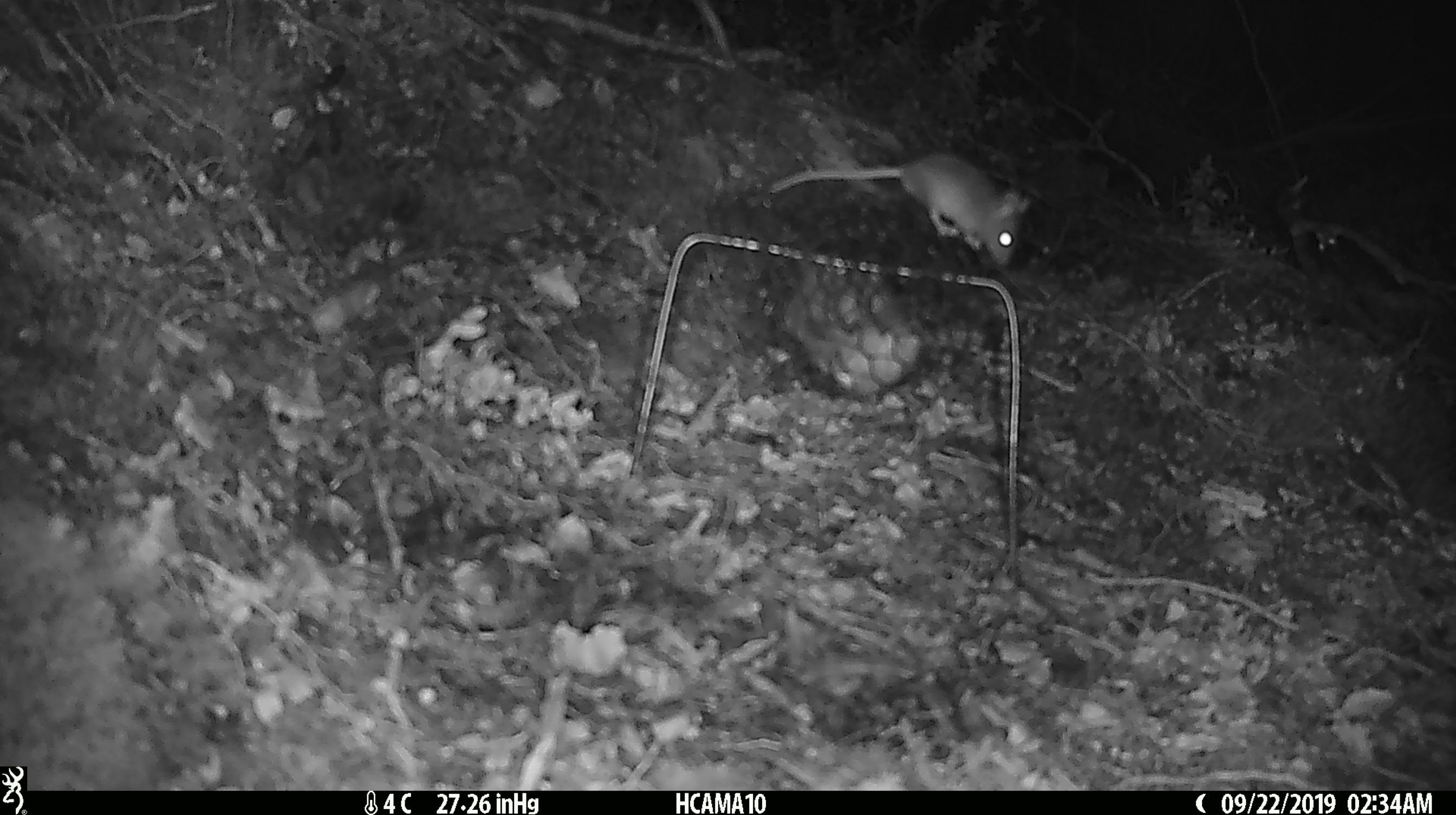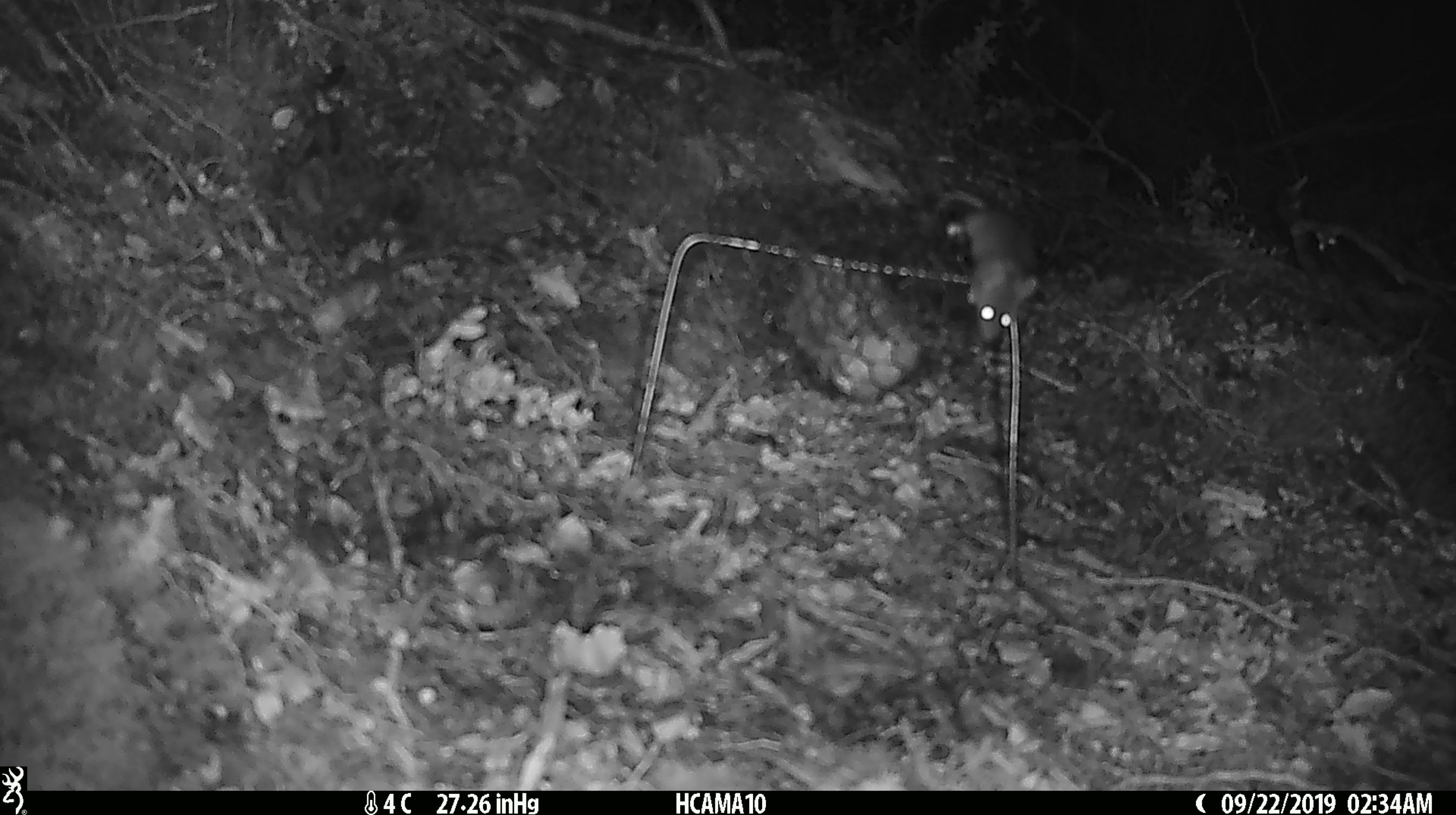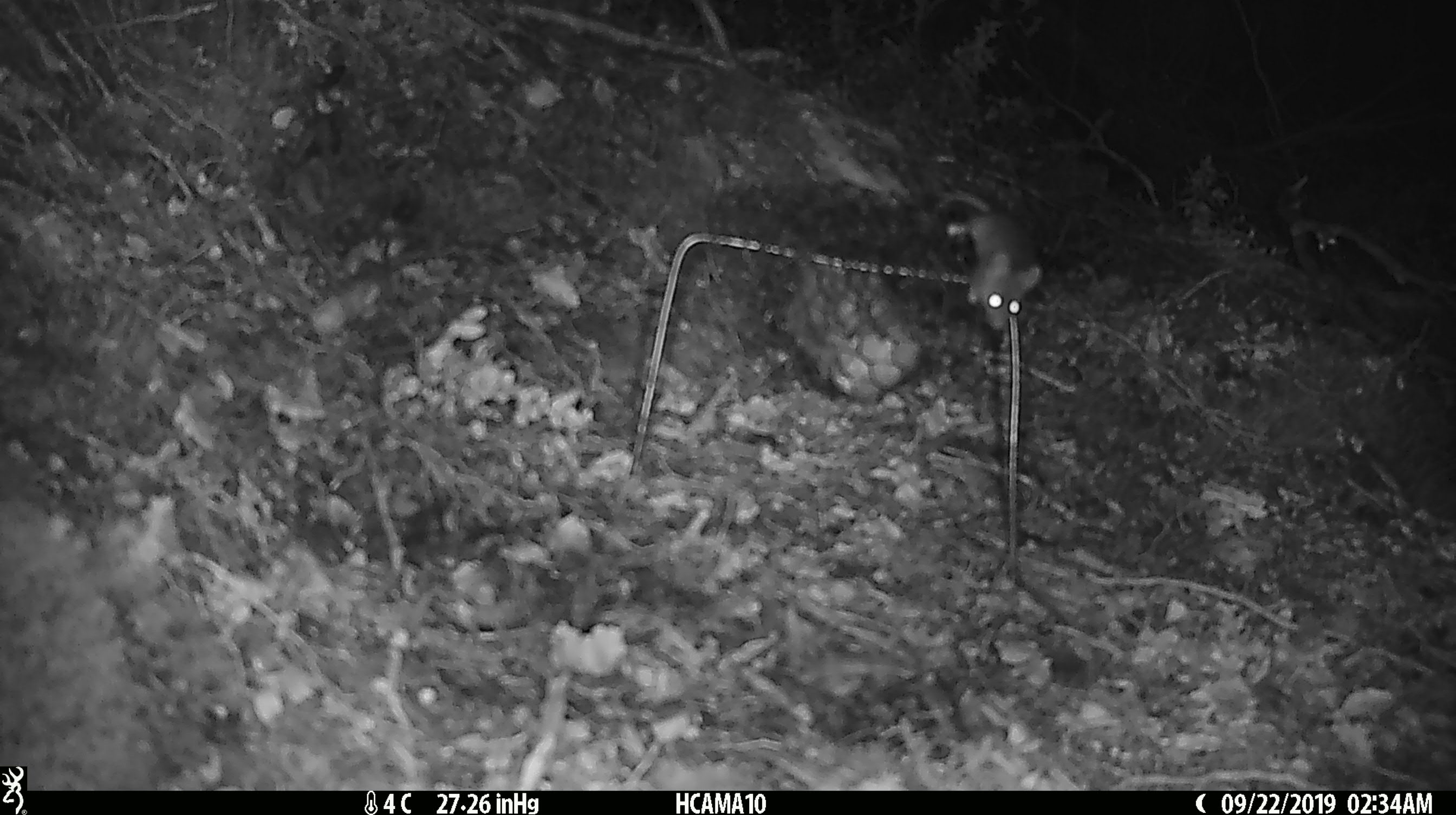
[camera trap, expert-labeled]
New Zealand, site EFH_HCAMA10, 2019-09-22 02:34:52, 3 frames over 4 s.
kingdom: Animalia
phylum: Chordata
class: Mammalia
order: Rodentia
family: Muridae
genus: Mus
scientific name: Mus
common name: mouse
Mouse (Mus).